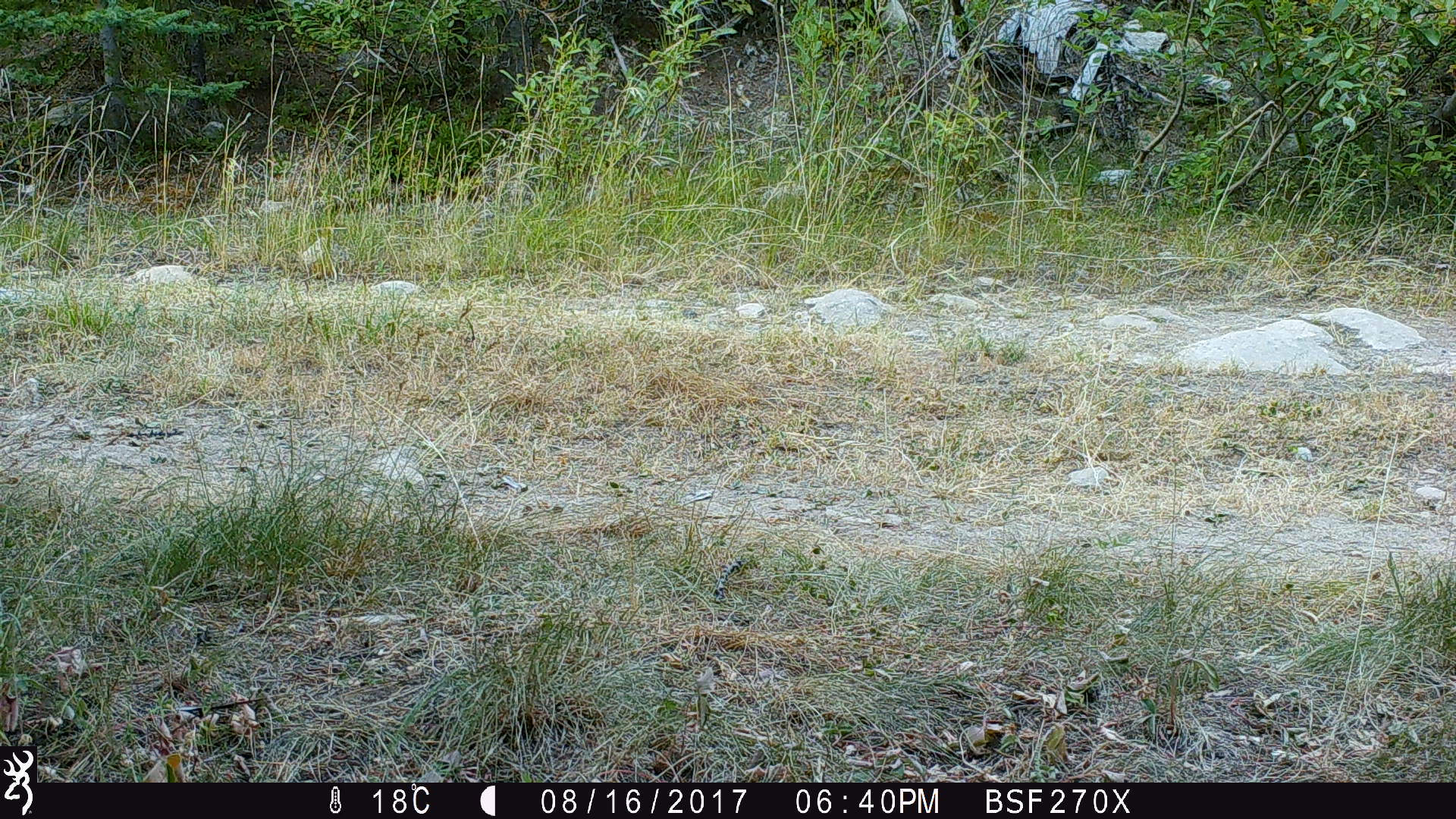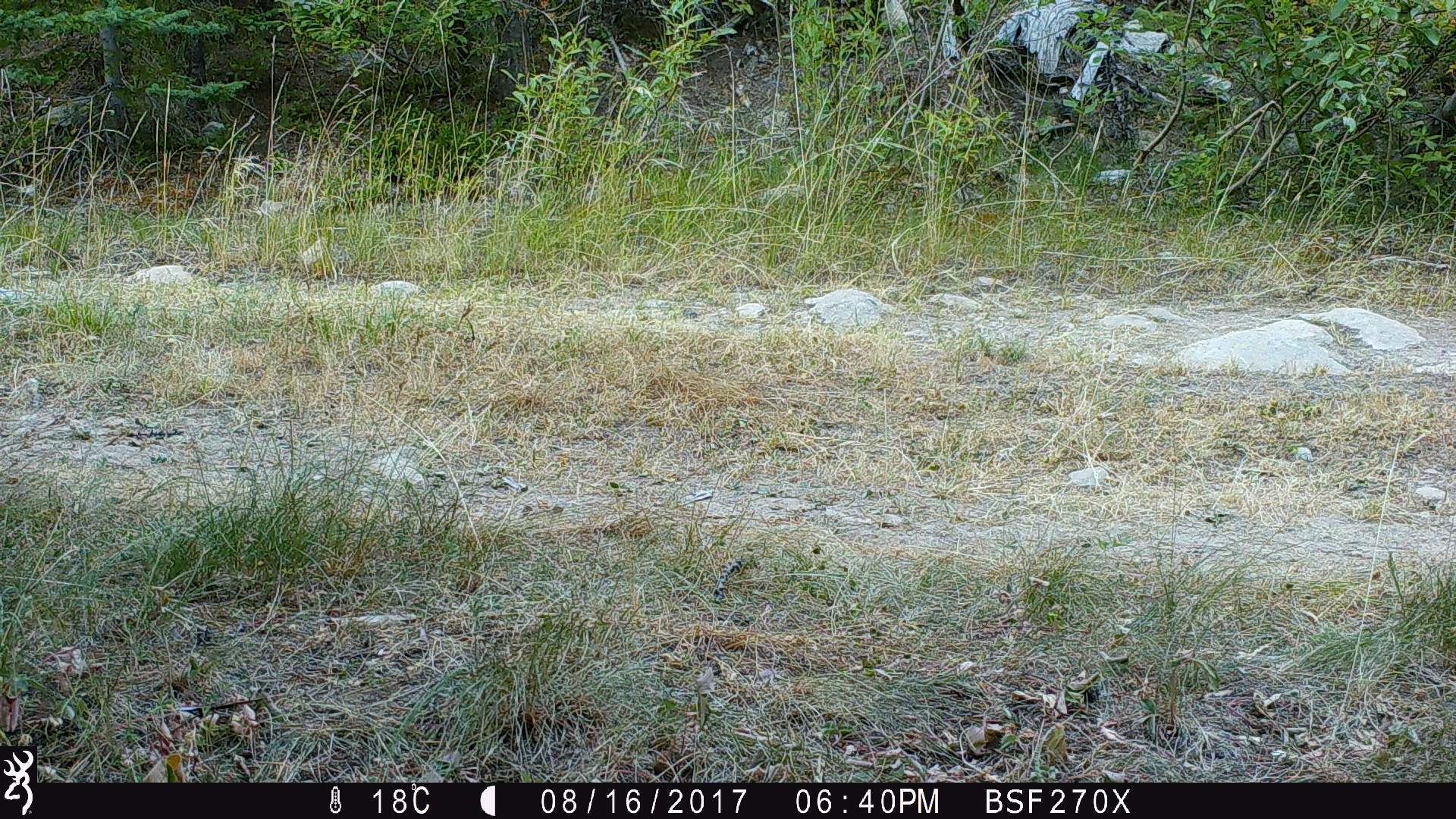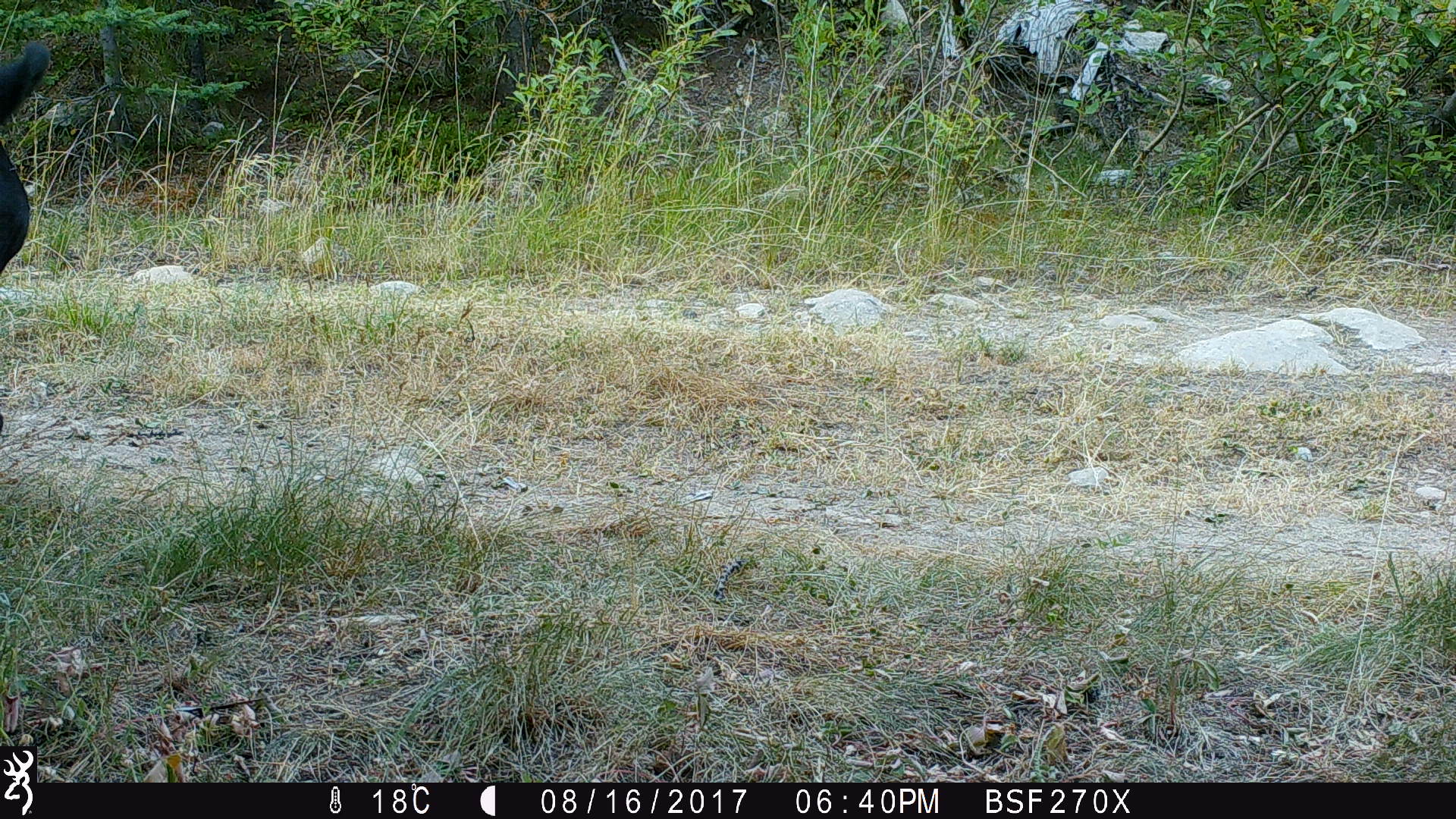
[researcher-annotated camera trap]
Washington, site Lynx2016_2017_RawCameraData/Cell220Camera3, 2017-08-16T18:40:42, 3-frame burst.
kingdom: Animalia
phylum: Chordata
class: Mammalia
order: Artiodactyla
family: Bovidae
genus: Bos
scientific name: Bos taurus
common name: domestic cattle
Domestic cattle (Bos taurus). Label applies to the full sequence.